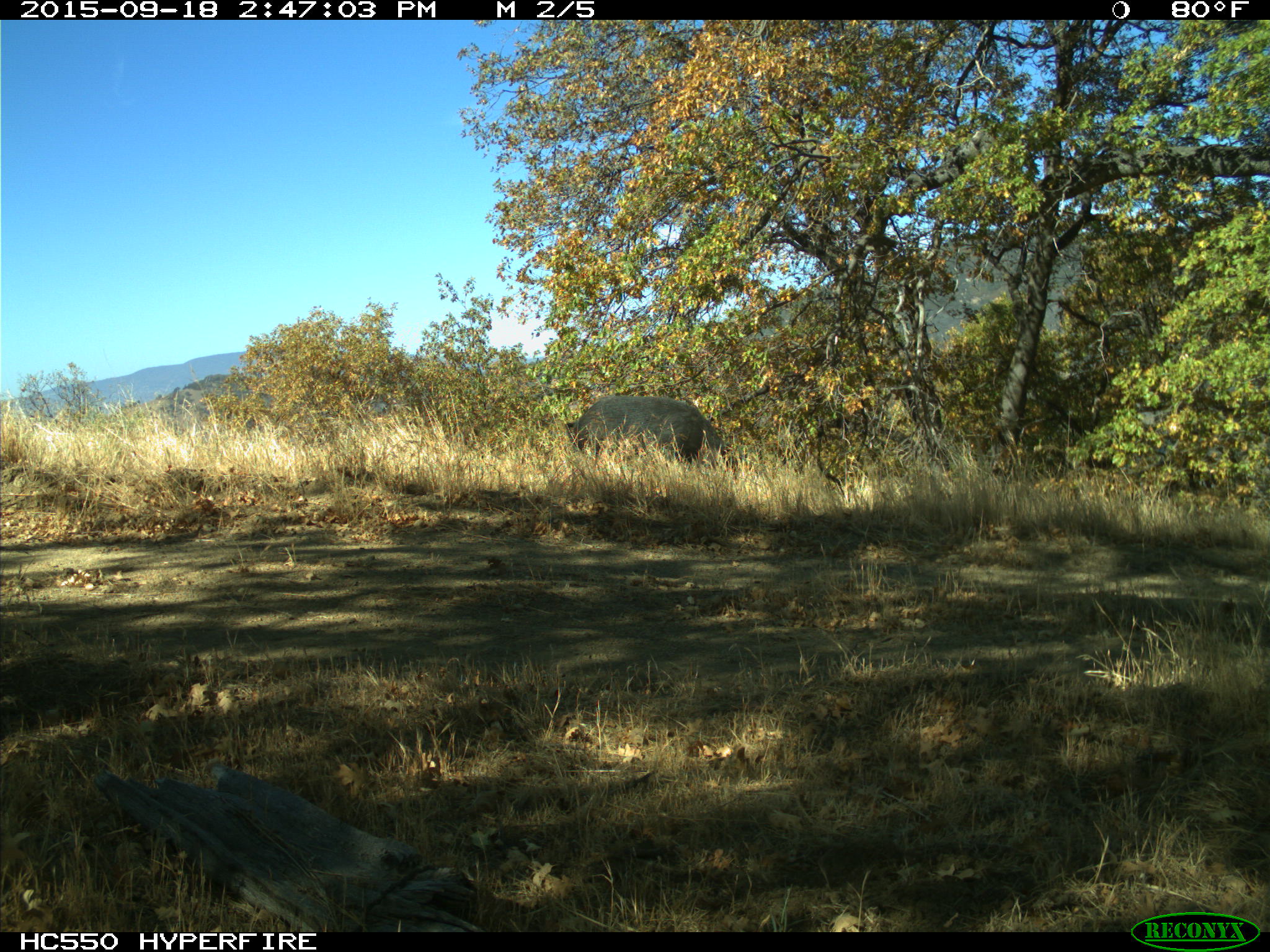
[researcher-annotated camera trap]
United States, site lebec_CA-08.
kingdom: Animalia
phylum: Chordata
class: Mammalia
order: Artiodactyla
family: Suidae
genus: Sus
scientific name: Sus scrofa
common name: wild boar